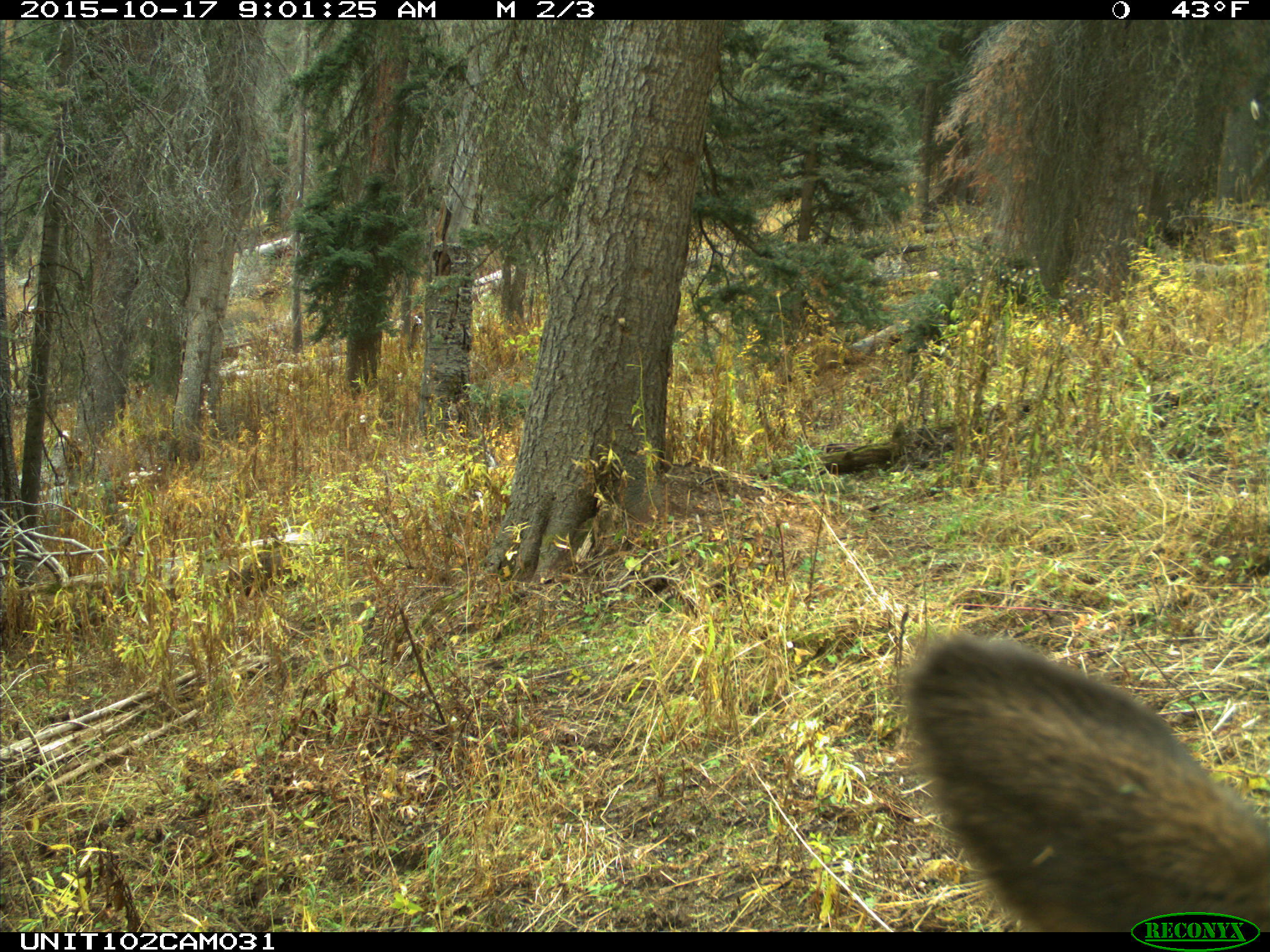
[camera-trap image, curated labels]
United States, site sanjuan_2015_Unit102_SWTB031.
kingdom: Animalia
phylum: Chordata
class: Mammalia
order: Artiodactyla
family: Cervidae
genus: Cervus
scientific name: Cervus elaphus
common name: red deer